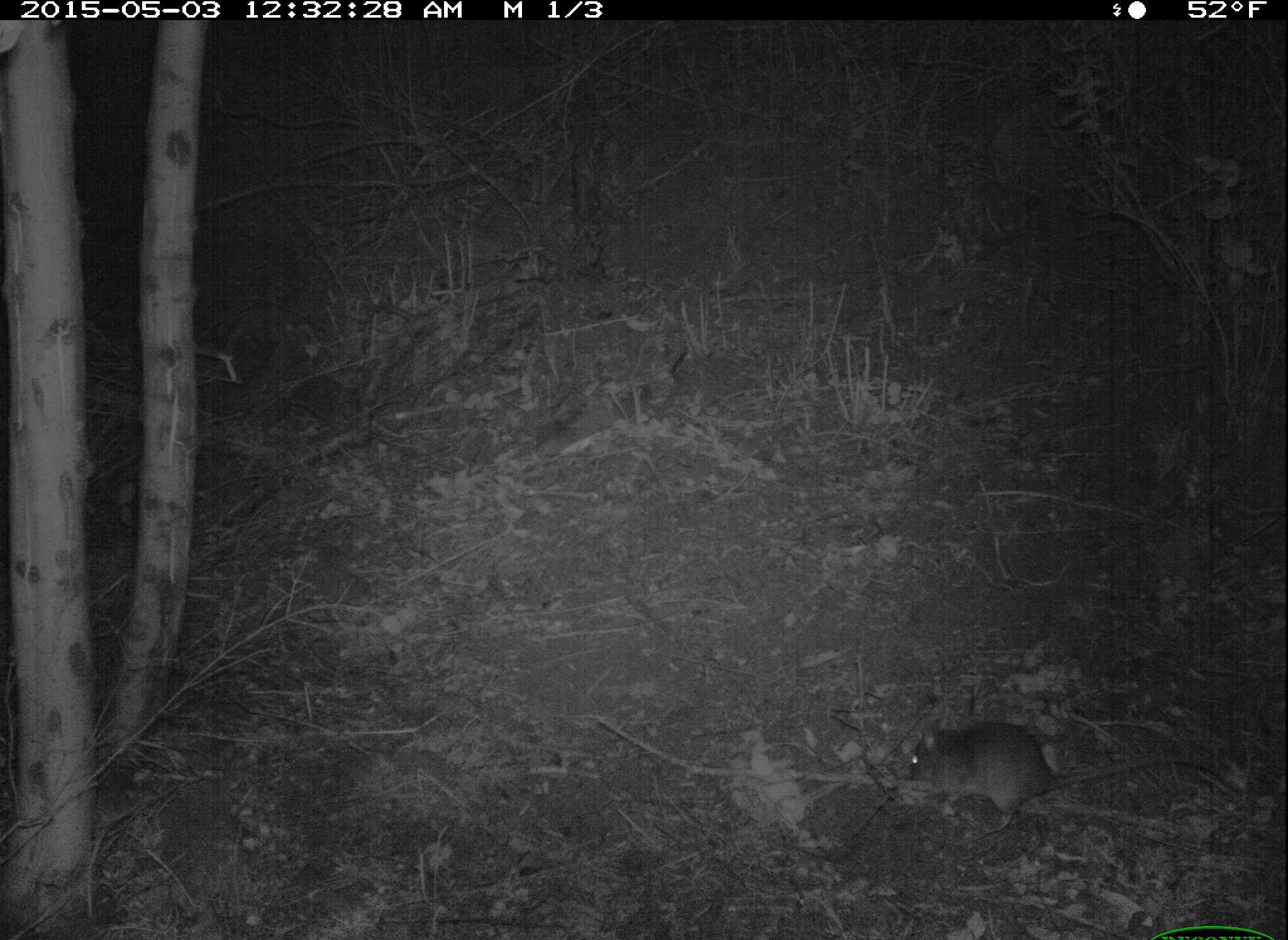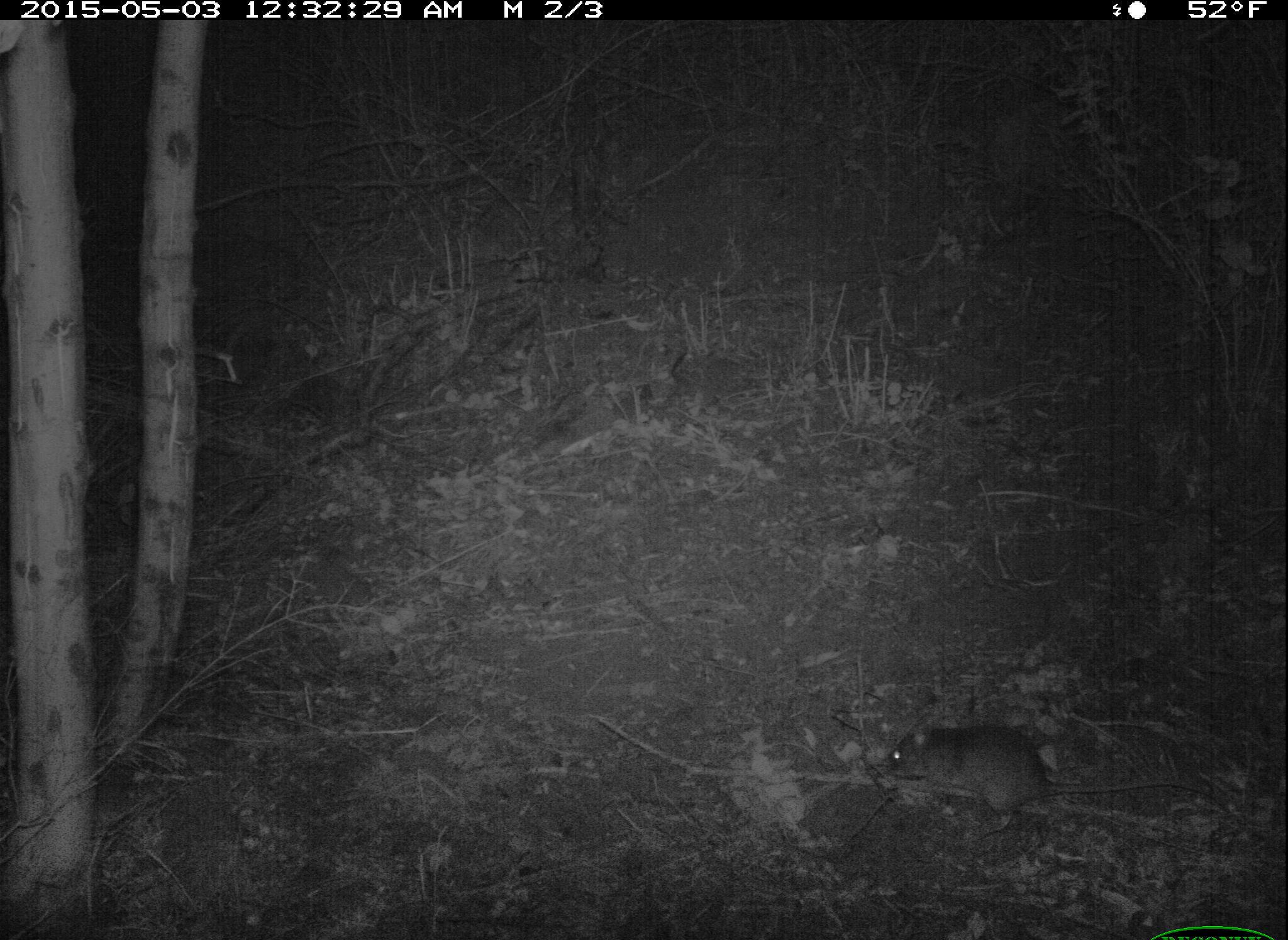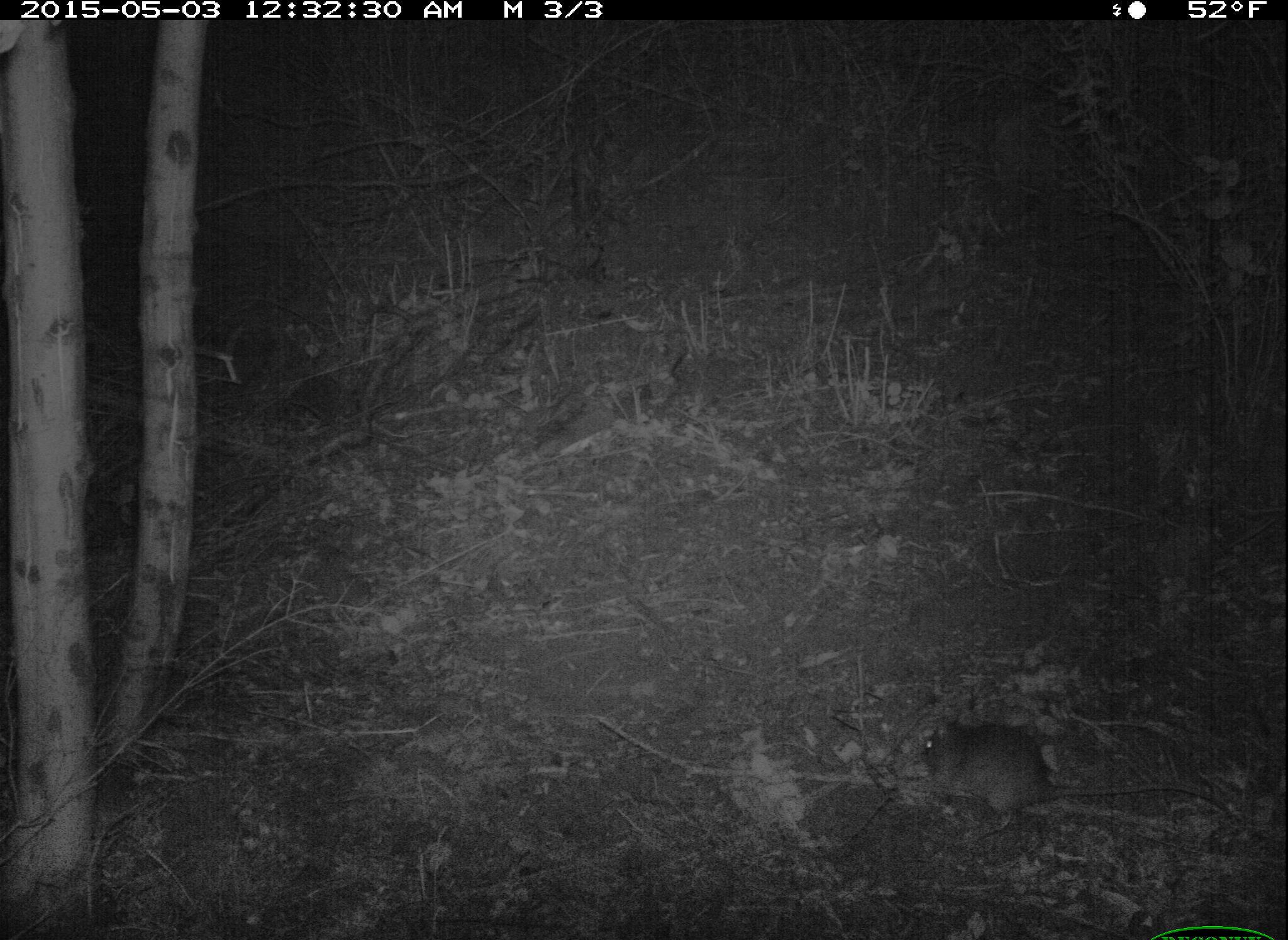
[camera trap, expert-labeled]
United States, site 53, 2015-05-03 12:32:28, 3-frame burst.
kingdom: Animalia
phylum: Chordata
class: Mammalia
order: Rodentia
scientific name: Rodentia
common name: rodent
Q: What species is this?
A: Rodent (Rodentia).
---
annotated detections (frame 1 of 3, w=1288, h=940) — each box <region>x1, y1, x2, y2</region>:
rodent: <region>901, 719, 1241, 836</region>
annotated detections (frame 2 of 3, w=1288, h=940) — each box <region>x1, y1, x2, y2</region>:
rodent: <region>877, 724, 1228, 840</region>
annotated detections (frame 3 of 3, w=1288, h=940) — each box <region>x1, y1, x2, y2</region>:
rodent: <region>914, 717, 1239, 828</region>